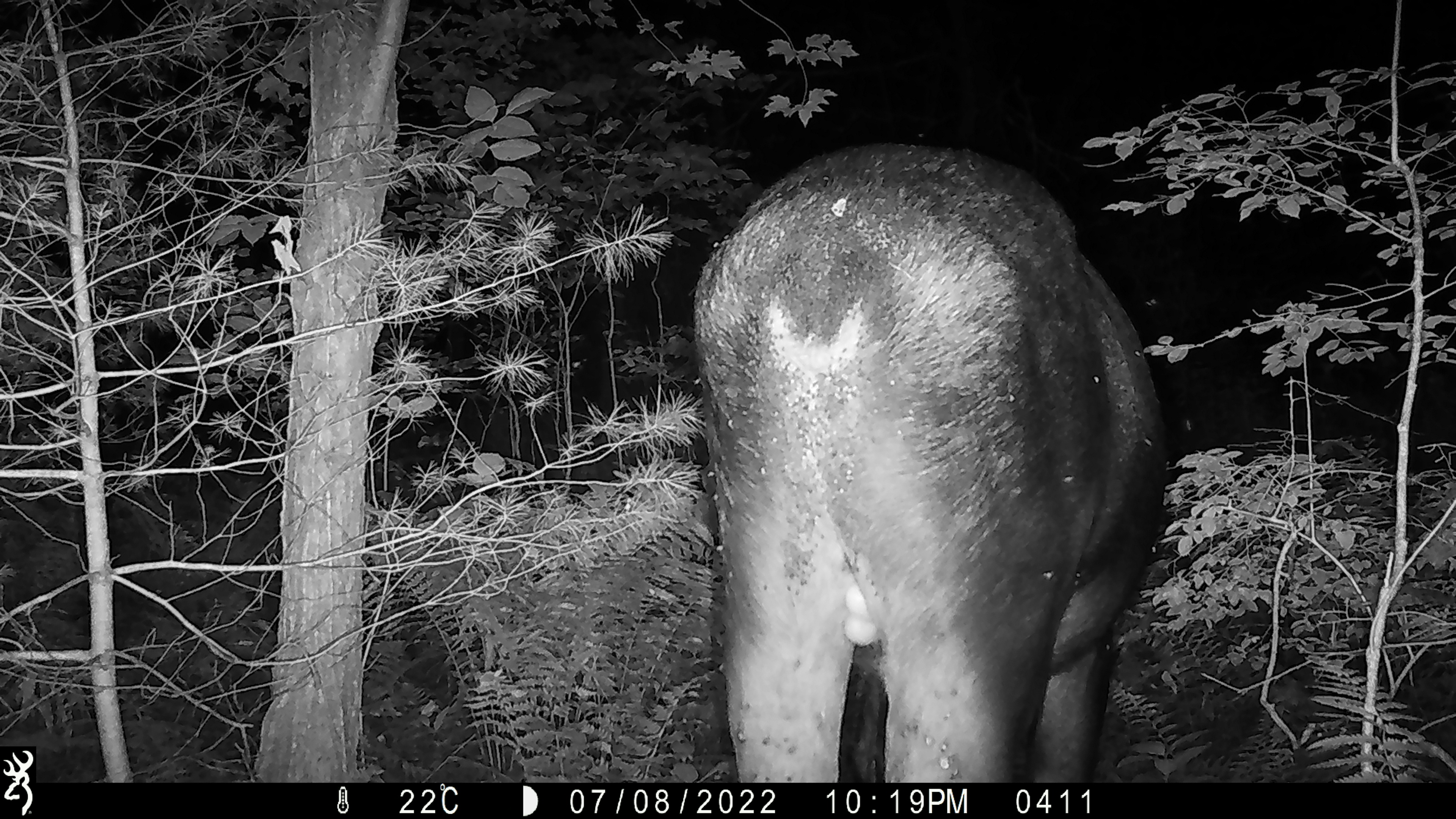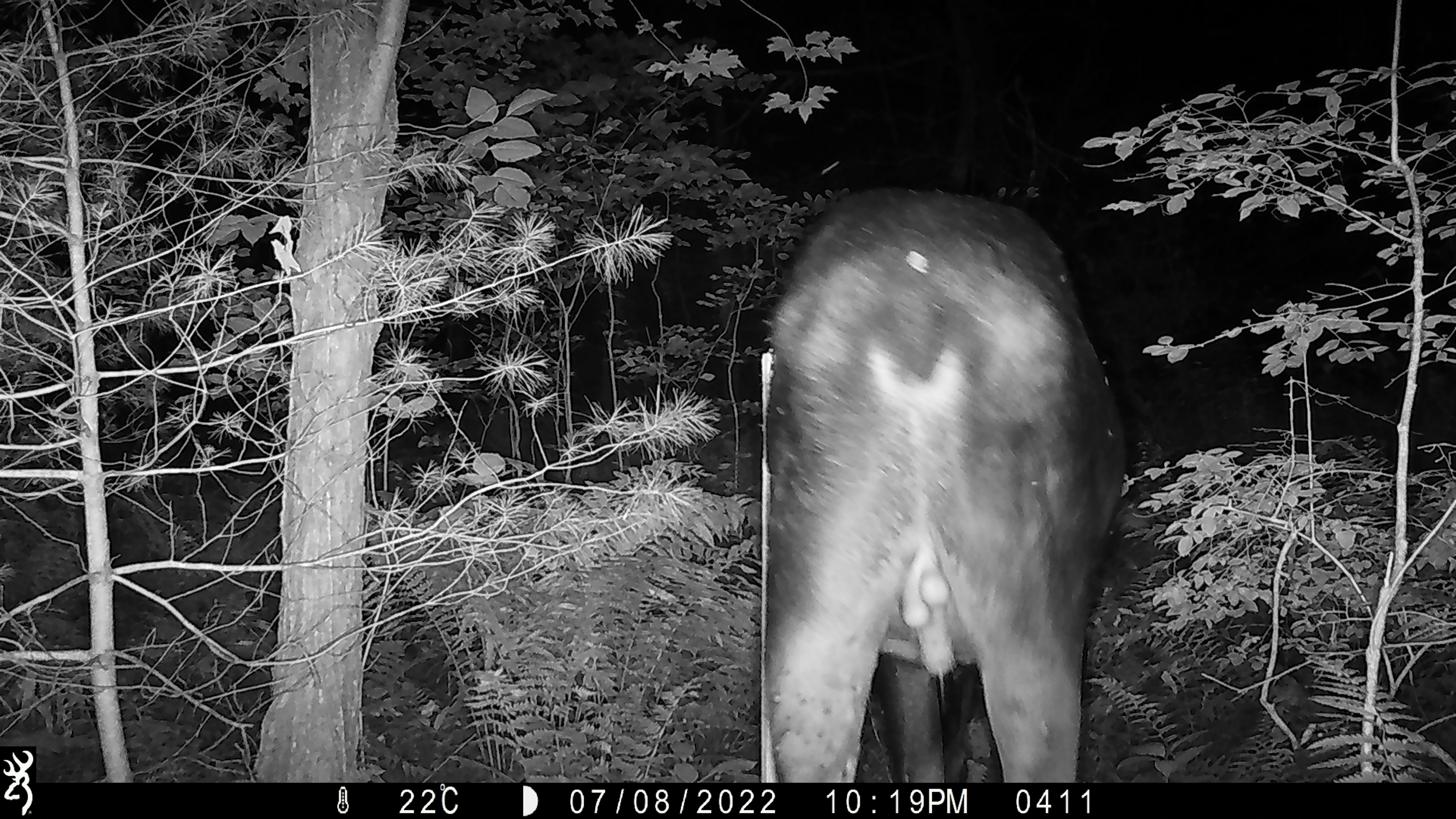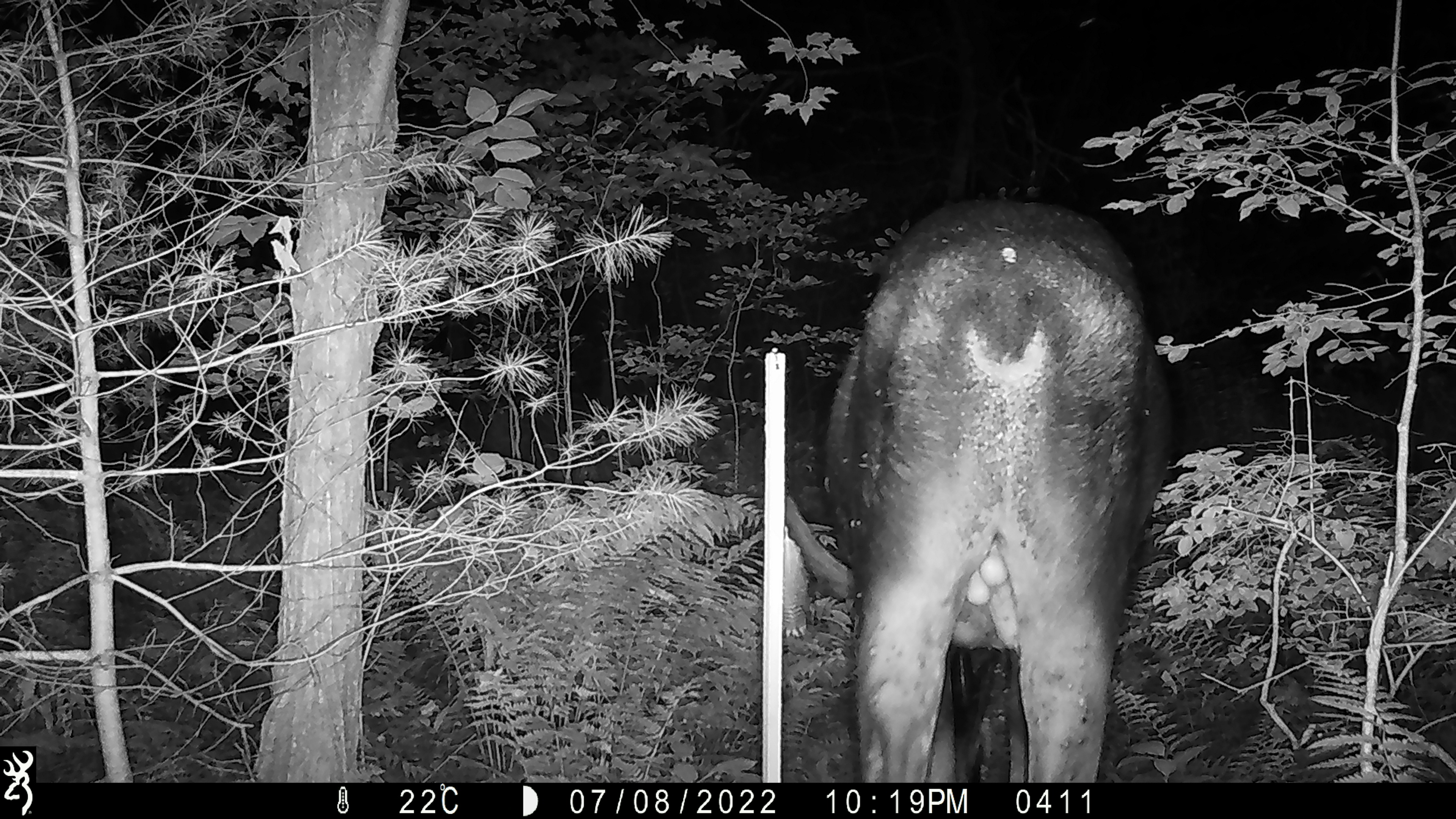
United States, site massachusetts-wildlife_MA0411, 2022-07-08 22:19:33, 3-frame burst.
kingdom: Animalia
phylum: Chordata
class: Mammalia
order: Artiodactyla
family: Cervidae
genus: Alces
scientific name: Alces alces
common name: moose